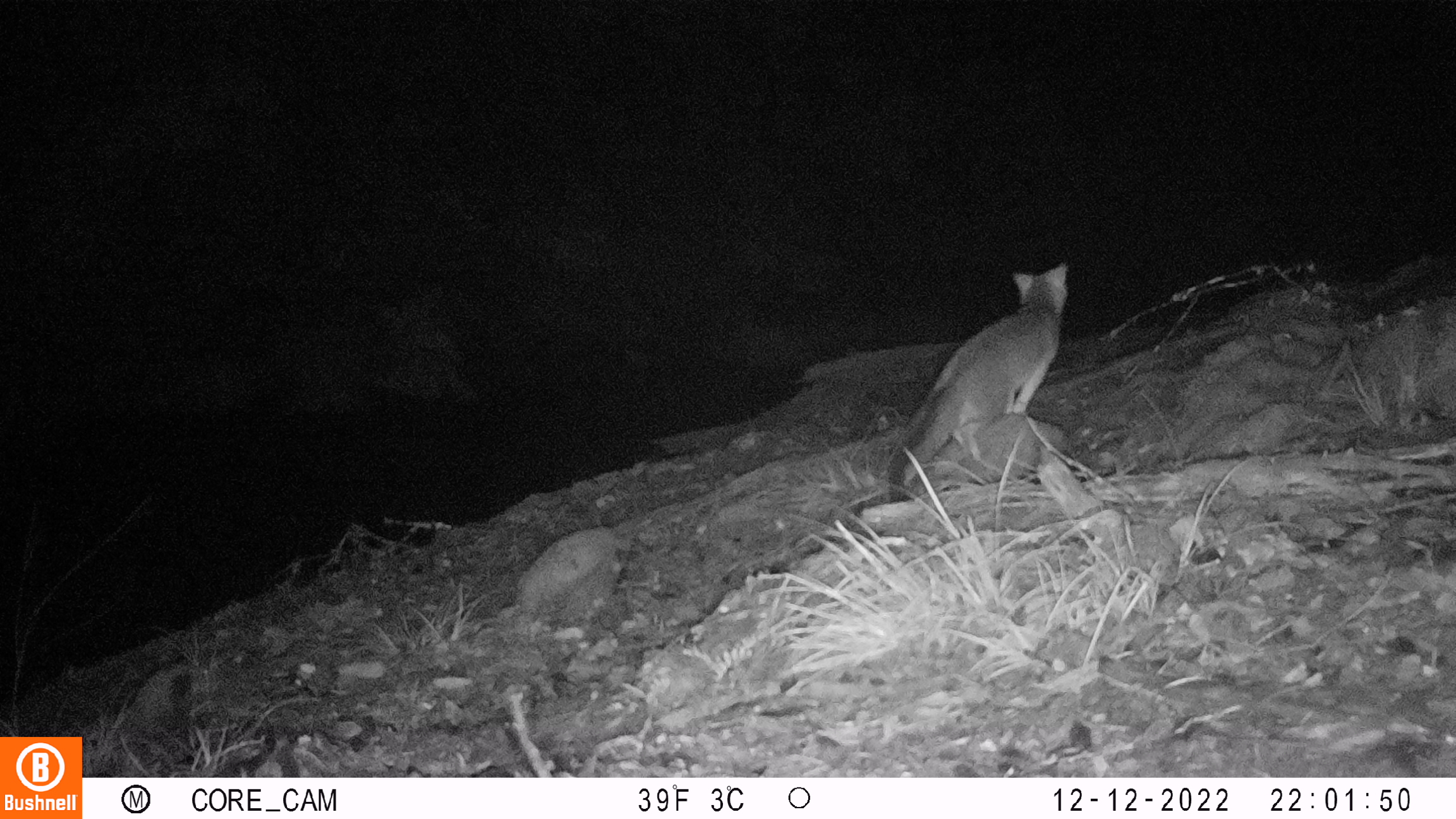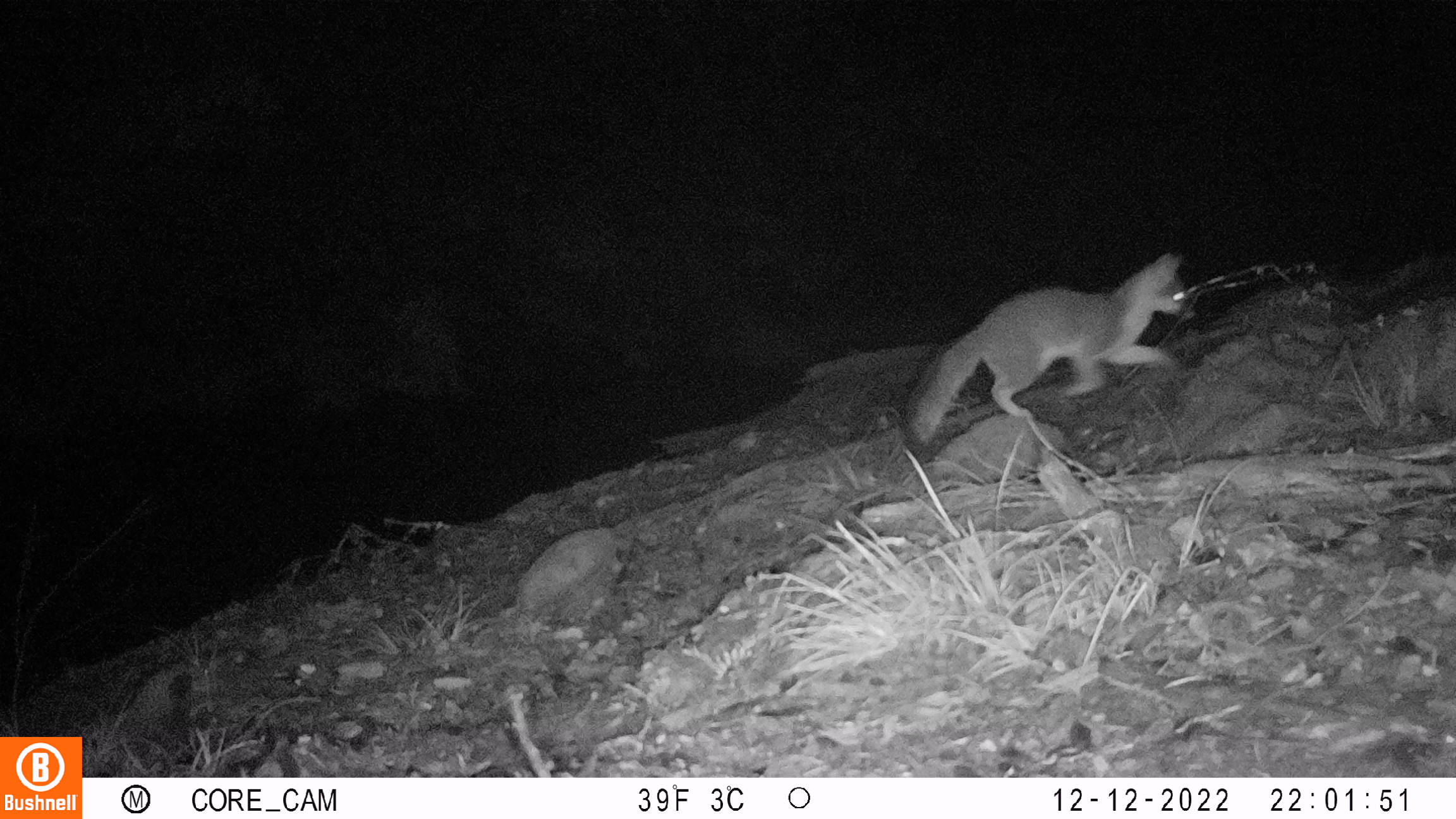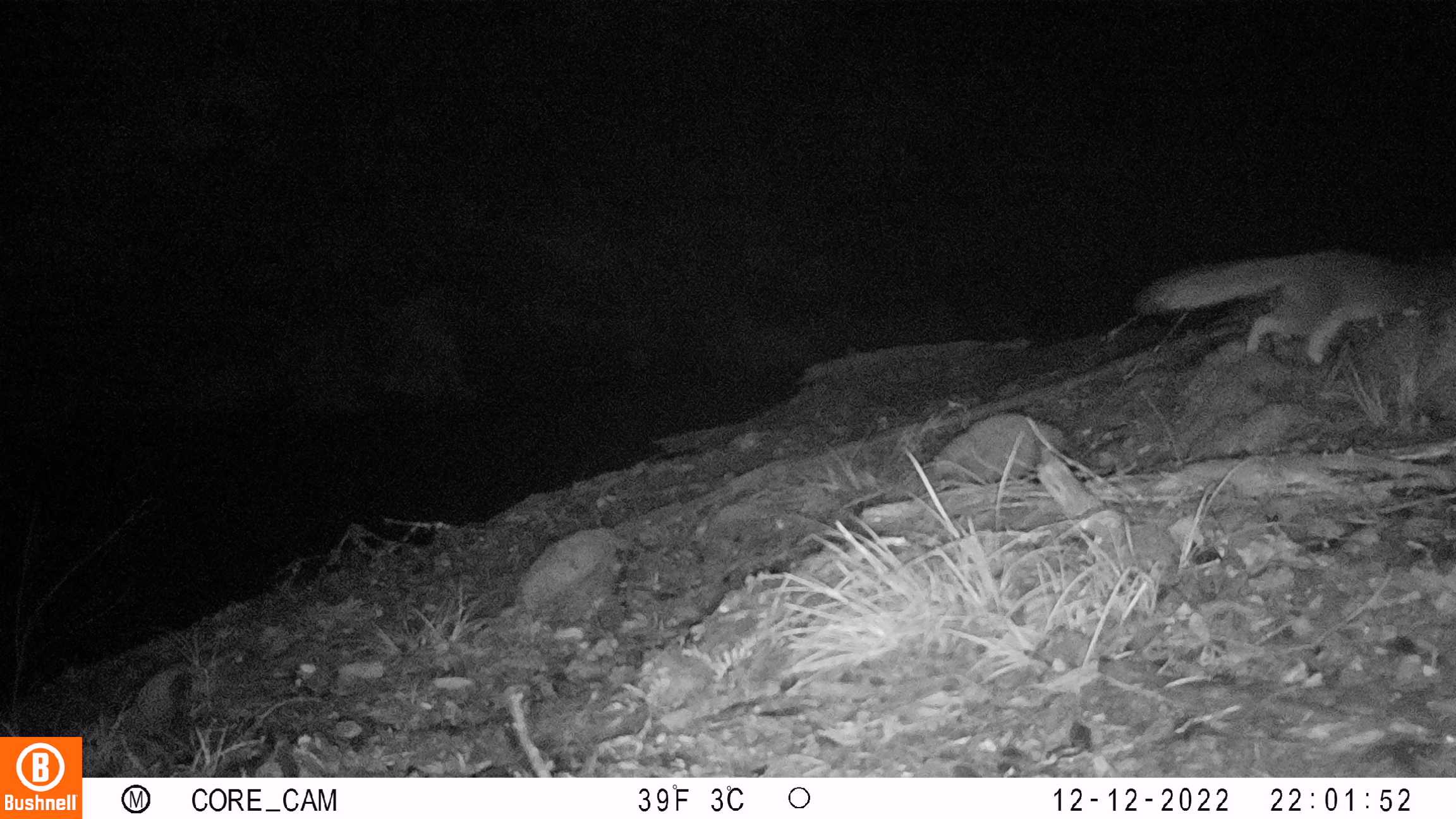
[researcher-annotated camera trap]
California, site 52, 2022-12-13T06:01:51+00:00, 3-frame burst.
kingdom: Animalia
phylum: Chordata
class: Mammalia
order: Carnivora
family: Canidae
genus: Urocyon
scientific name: Urocyon cinereoargenteus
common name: gray fox